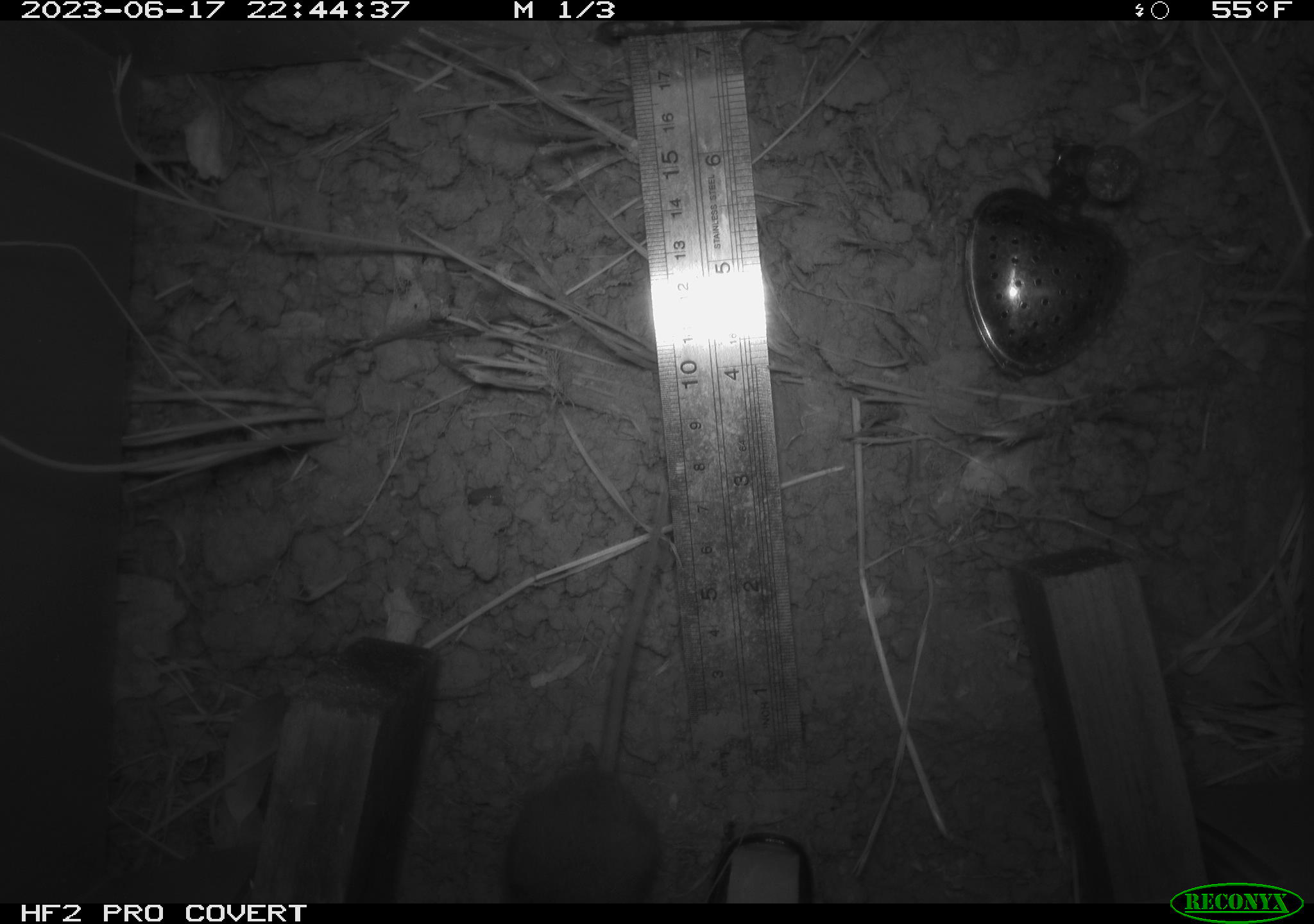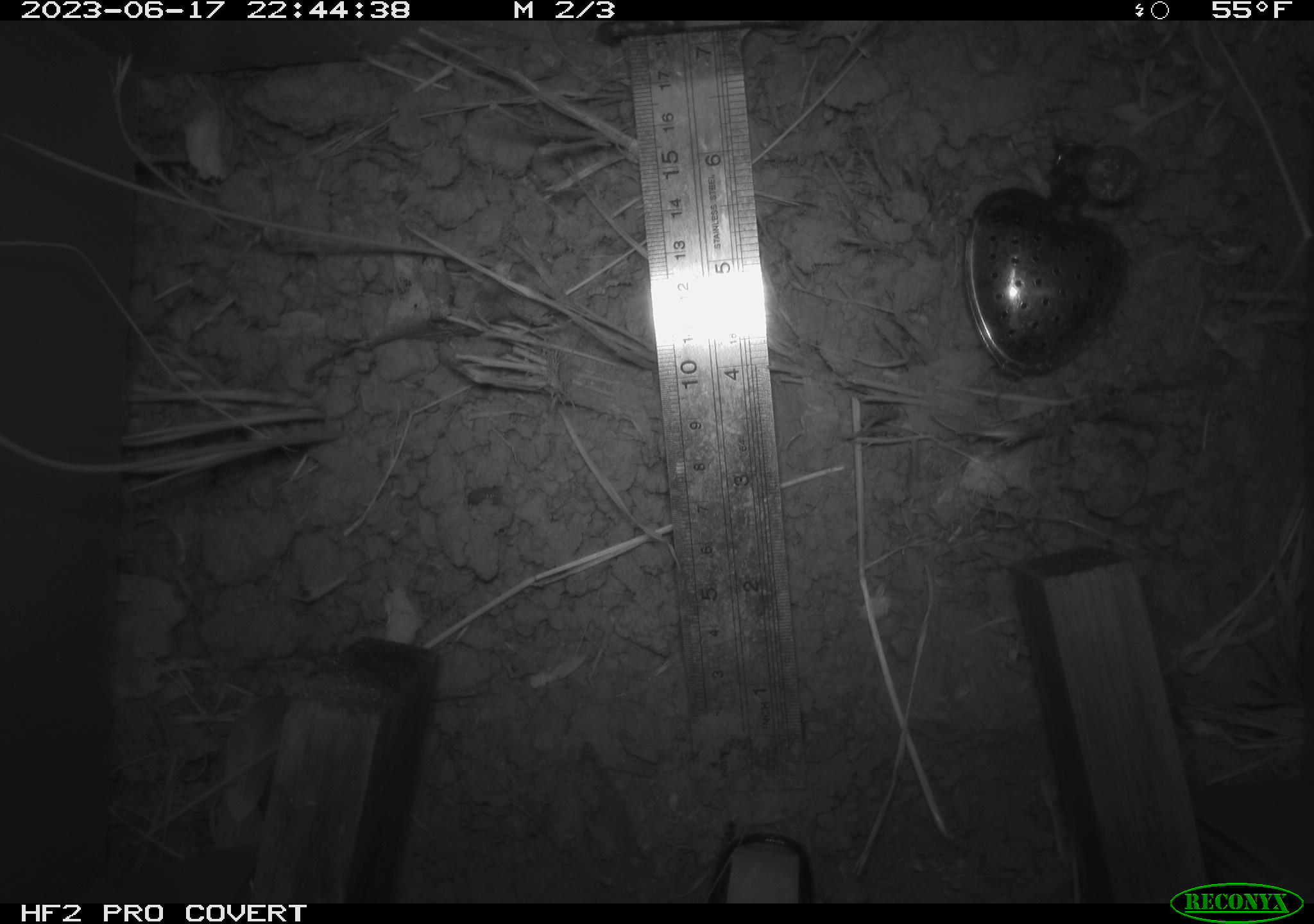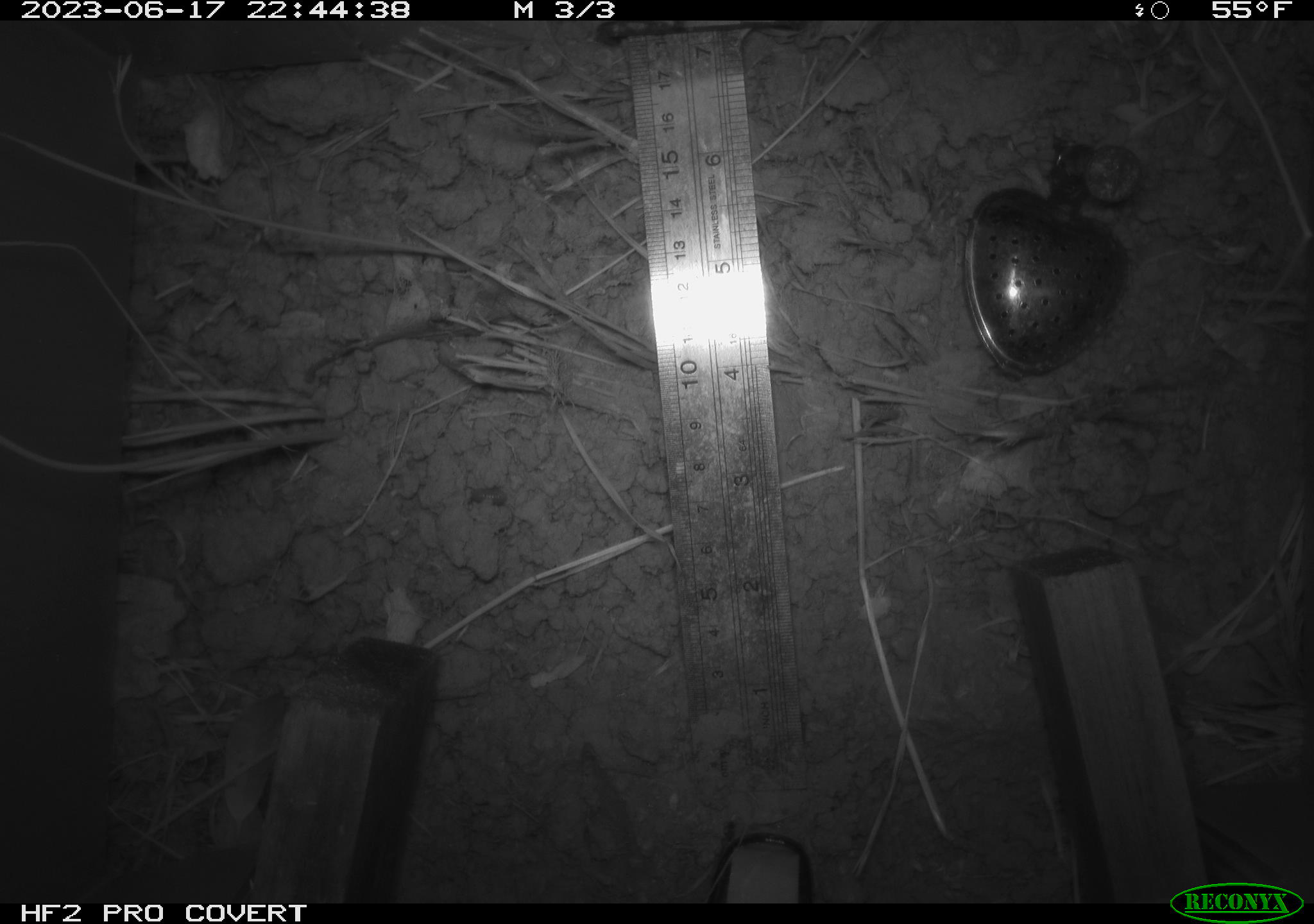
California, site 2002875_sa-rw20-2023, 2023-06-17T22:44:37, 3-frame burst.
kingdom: Animalia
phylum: Chordata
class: Mammalia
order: Rodentia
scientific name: Rodentia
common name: mouse species